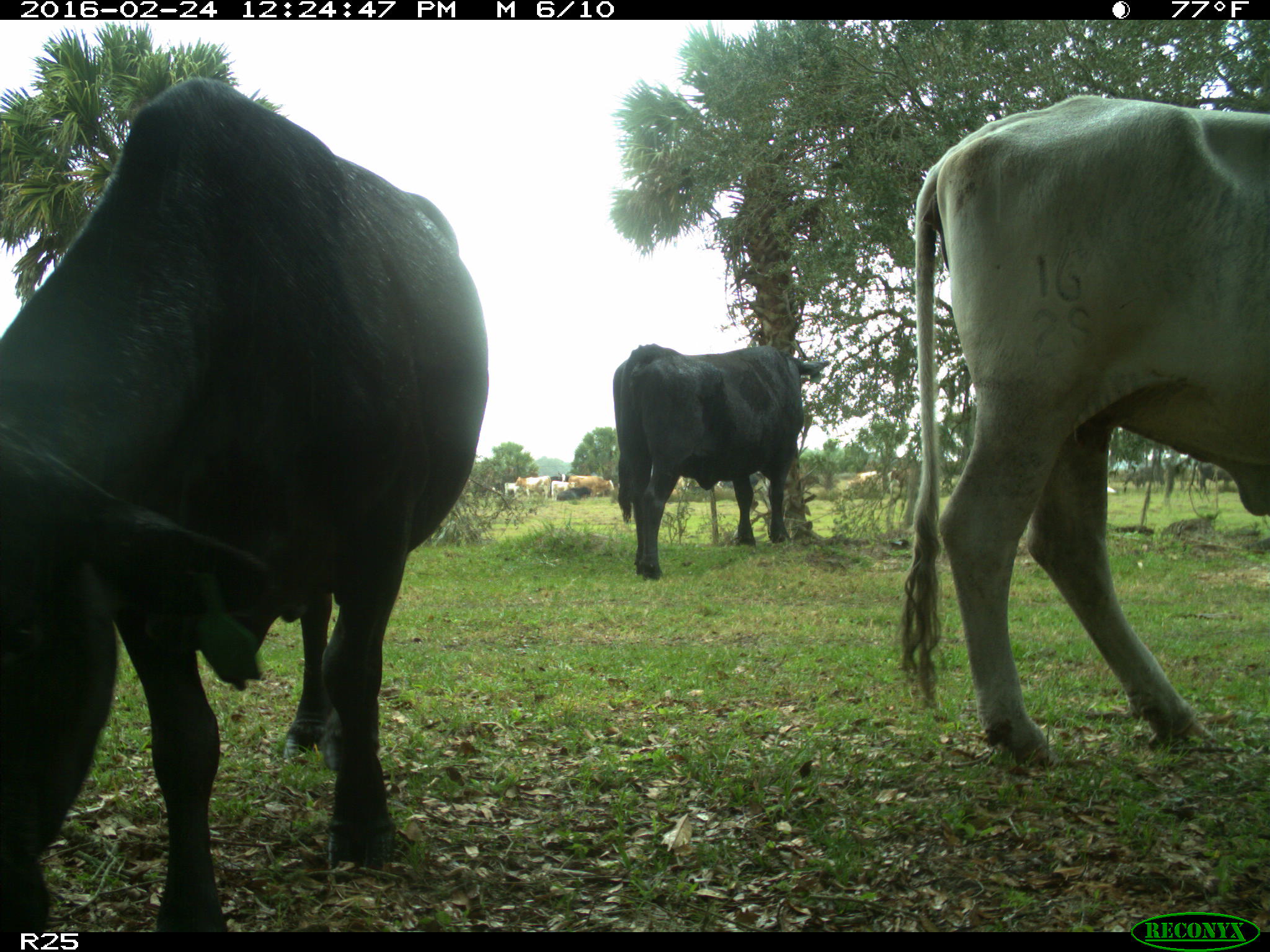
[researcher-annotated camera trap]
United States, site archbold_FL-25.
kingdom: Animalia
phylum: Chordata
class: Mammalia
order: Artiodactyla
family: Bovidae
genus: Bos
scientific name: Bos taurus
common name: domestic cow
Bos taurus (domestic cow).